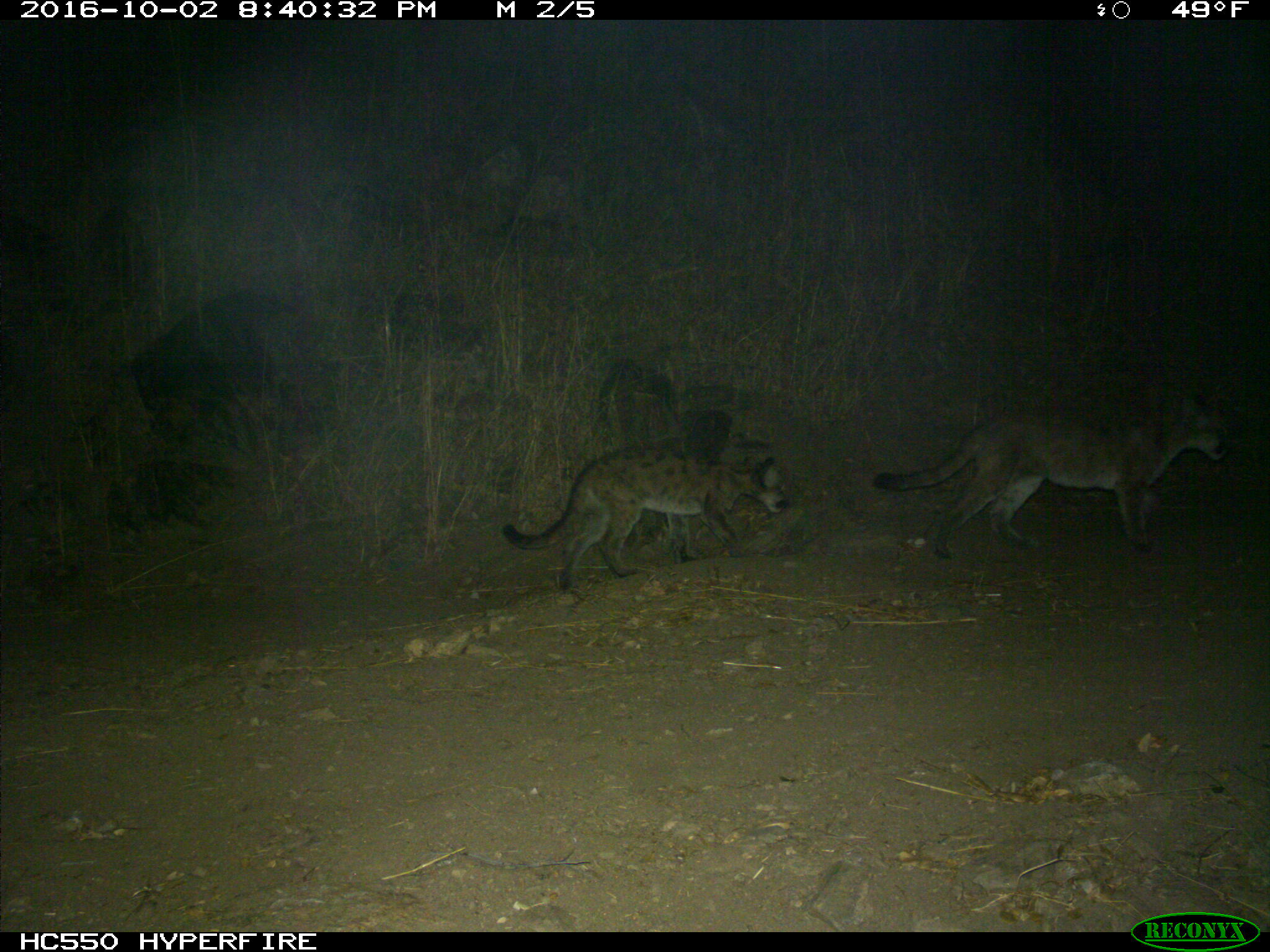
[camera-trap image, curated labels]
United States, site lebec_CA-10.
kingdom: Animalia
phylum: Chordata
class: Mammalia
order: Carnivora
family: Felidae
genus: Puma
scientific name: Puma concolor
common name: mountain lion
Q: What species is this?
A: Puma concolor (mountain lion).